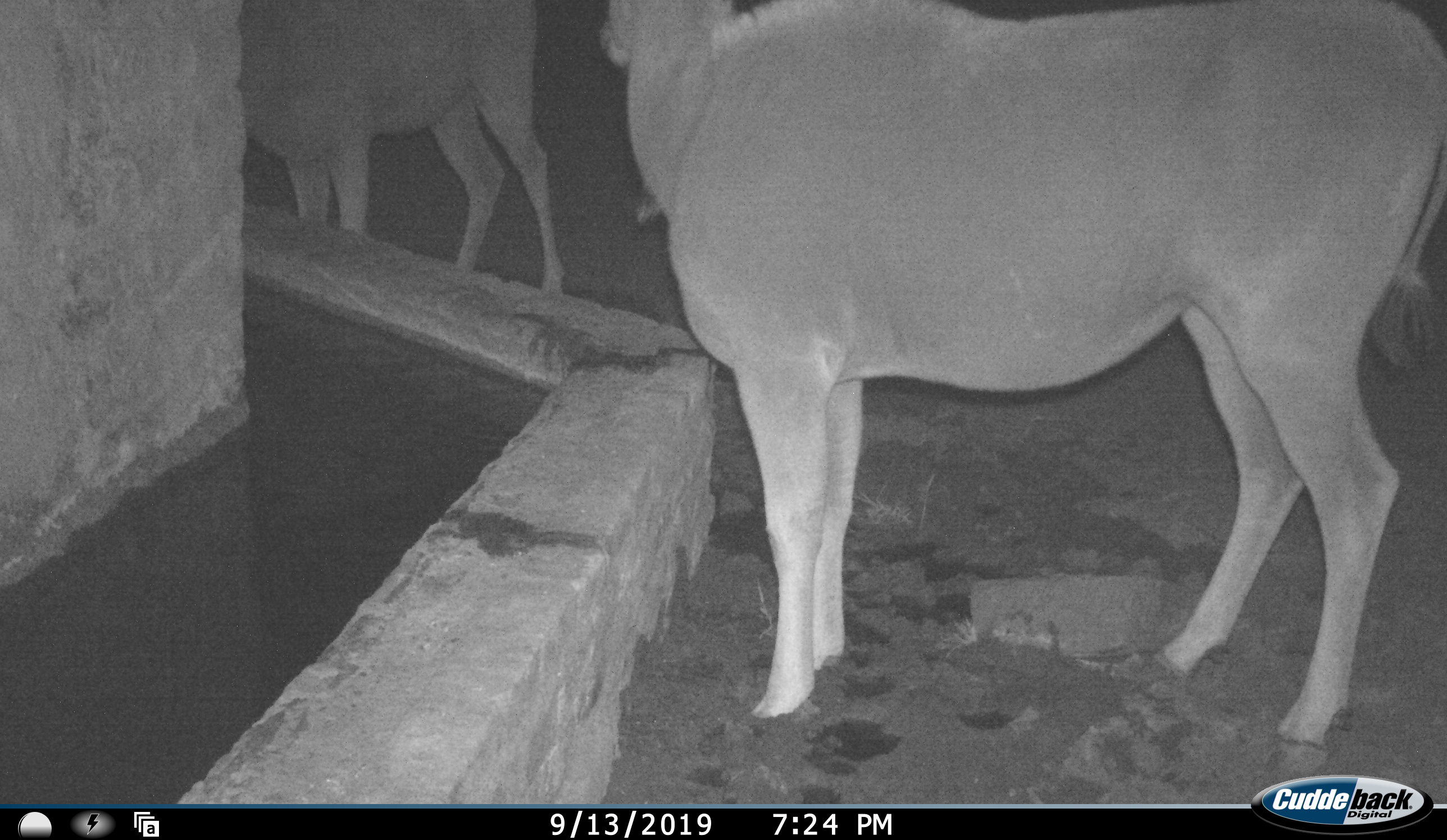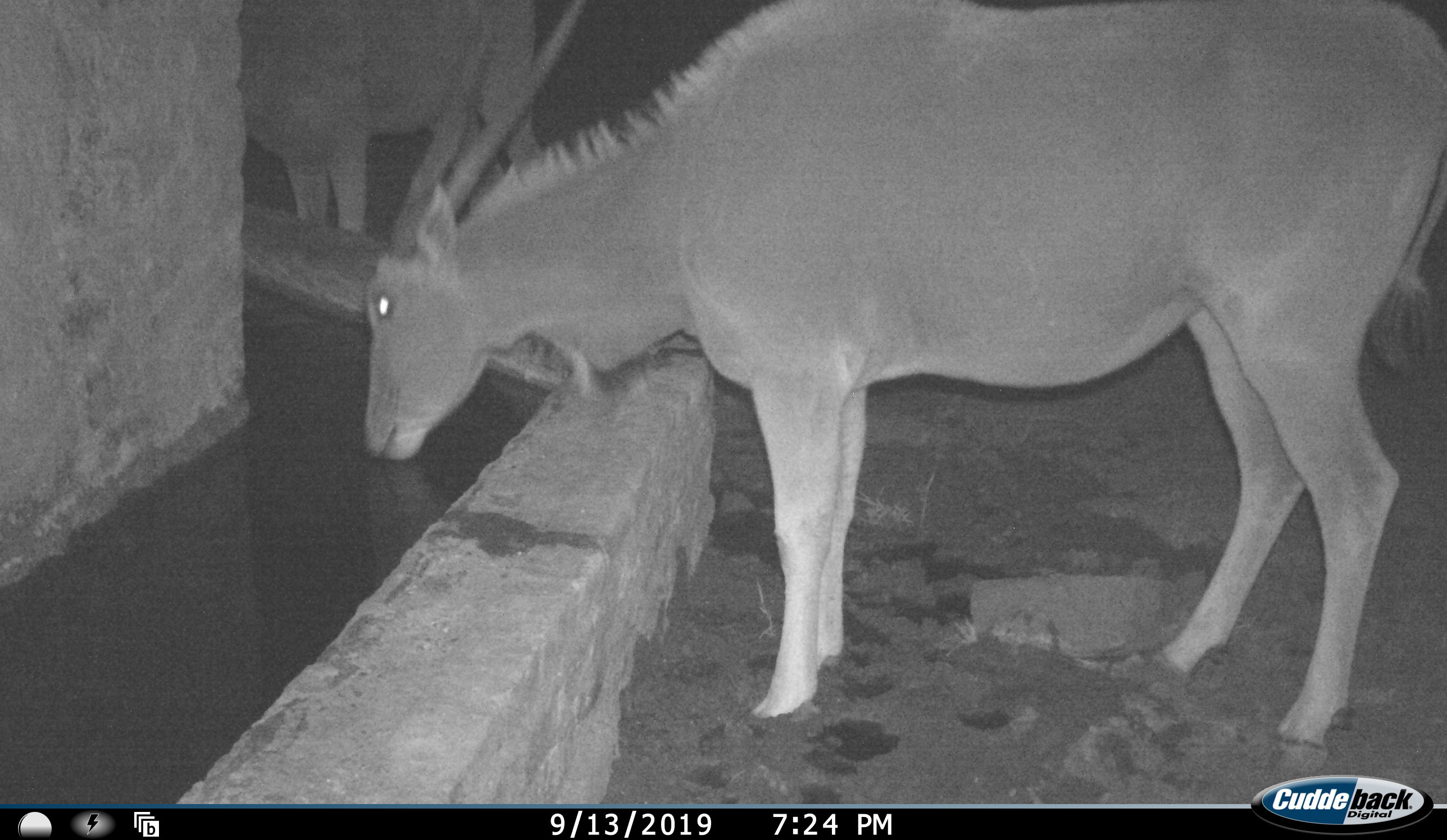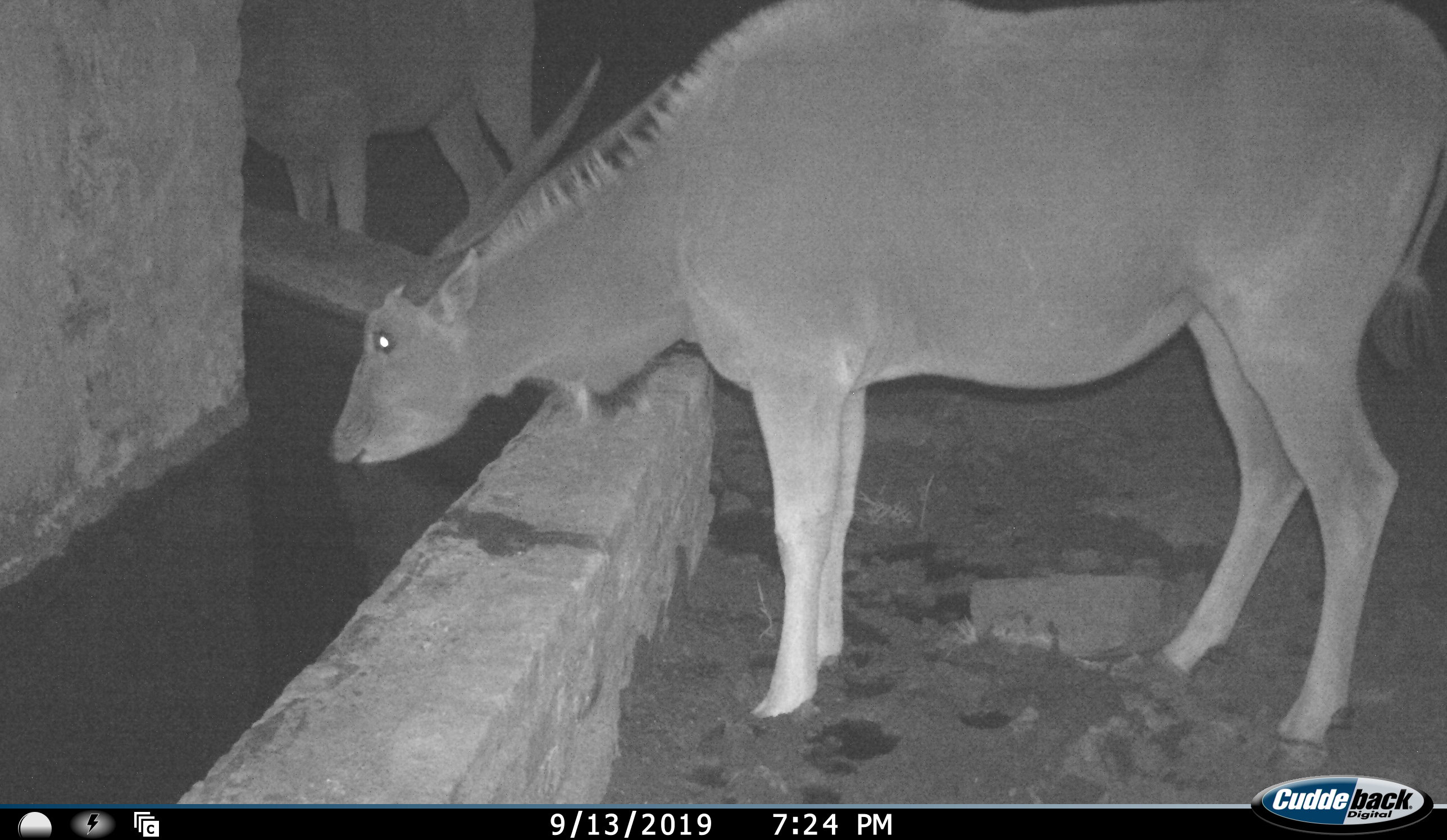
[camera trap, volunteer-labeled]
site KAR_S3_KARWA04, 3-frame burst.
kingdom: Animalia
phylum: Chordata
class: Mammalia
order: Artiodactyla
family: Bovidae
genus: Tragelaphus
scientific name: Tragelaphus oryx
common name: eland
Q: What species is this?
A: Eland (Tragelaphus oryx).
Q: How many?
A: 2.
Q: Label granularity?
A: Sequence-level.